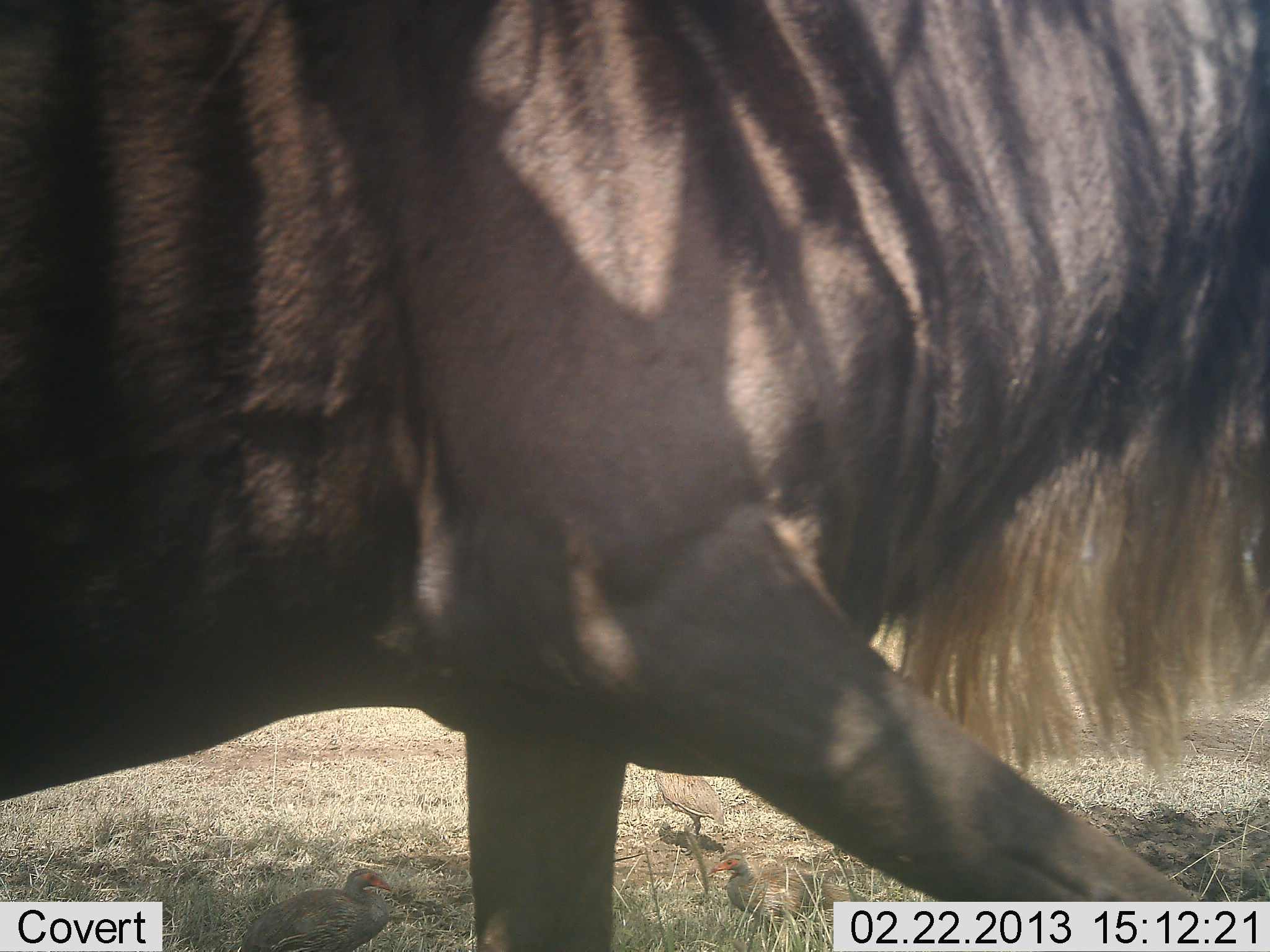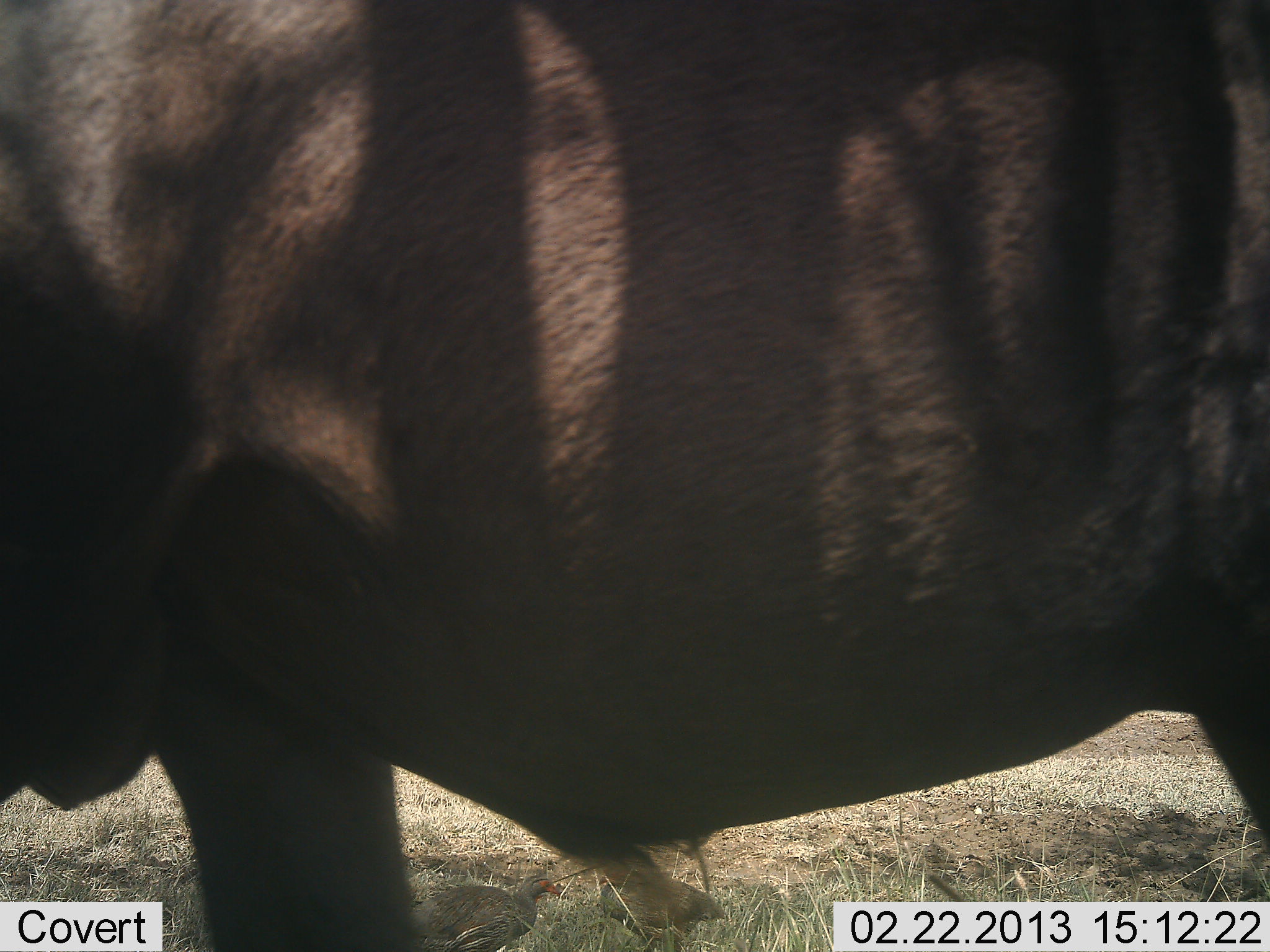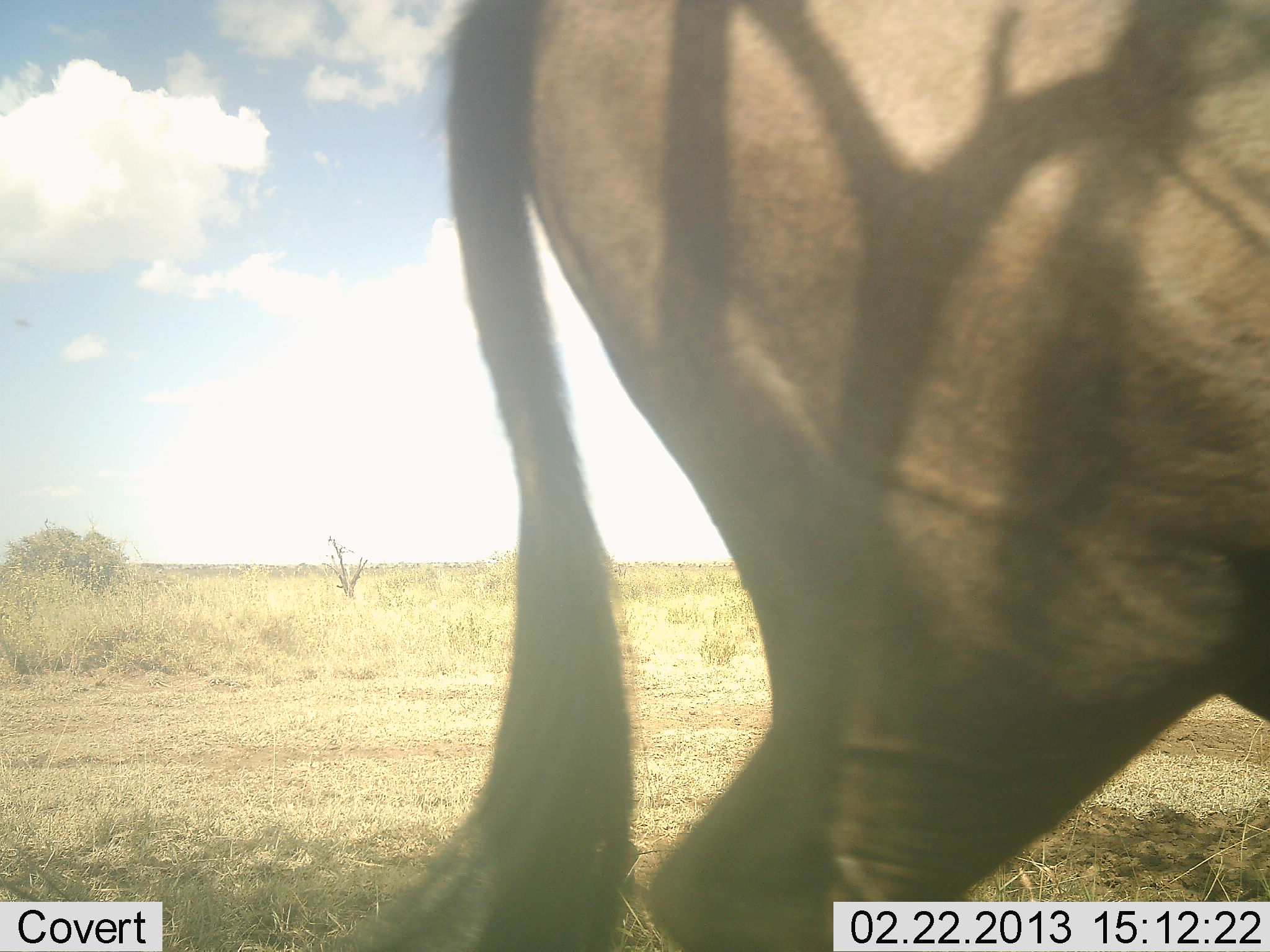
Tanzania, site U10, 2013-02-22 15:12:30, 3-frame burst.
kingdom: Animalia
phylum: Chordata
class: Mammalia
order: Artiodactyla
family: Bovidae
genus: Connochaetes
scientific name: Connochaetes taurinus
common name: blue wildebeest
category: wildebeest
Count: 1.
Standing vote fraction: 8%.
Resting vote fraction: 0%.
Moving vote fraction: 92%.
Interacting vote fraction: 0%.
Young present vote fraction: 0%.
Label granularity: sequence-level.